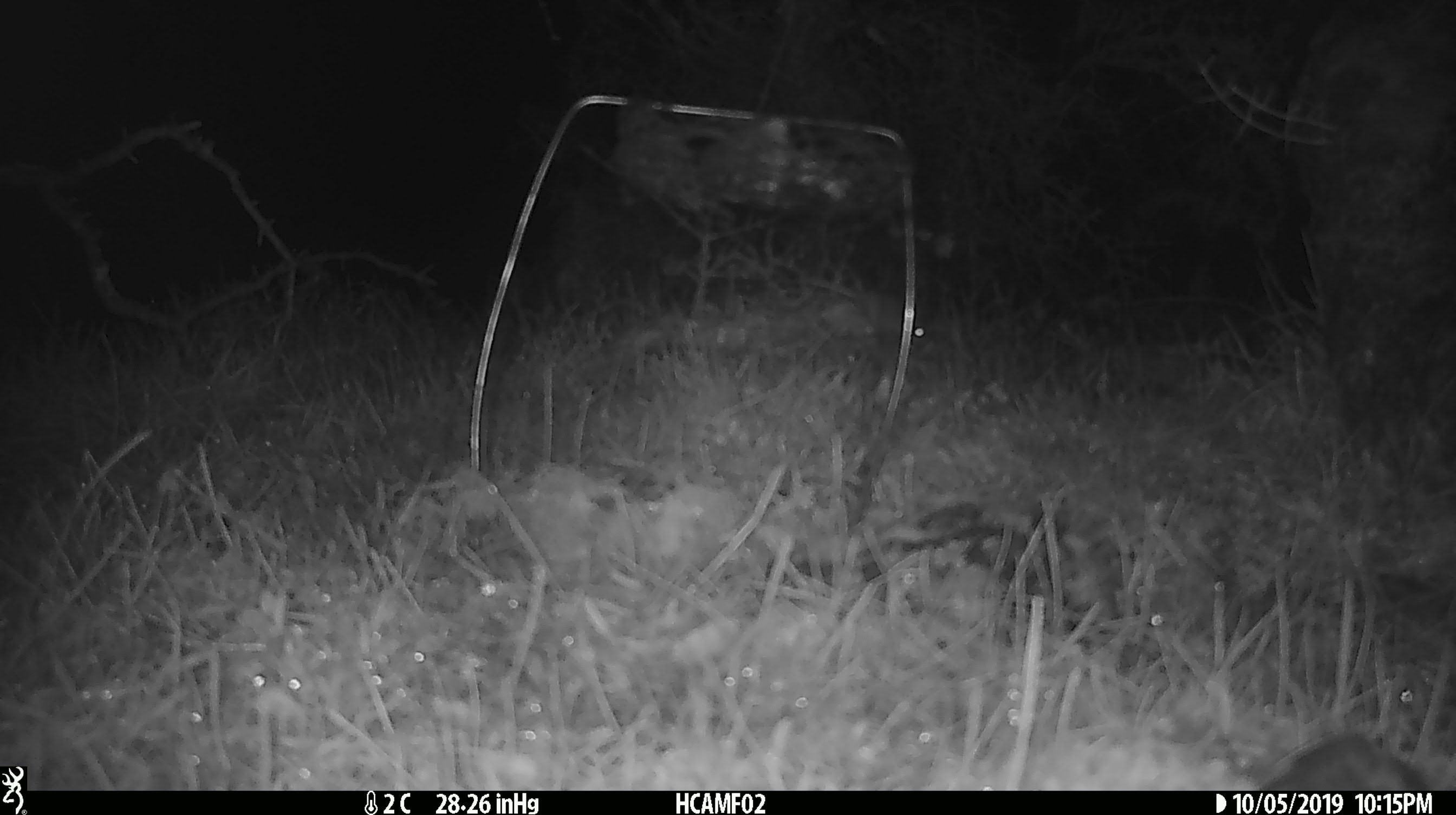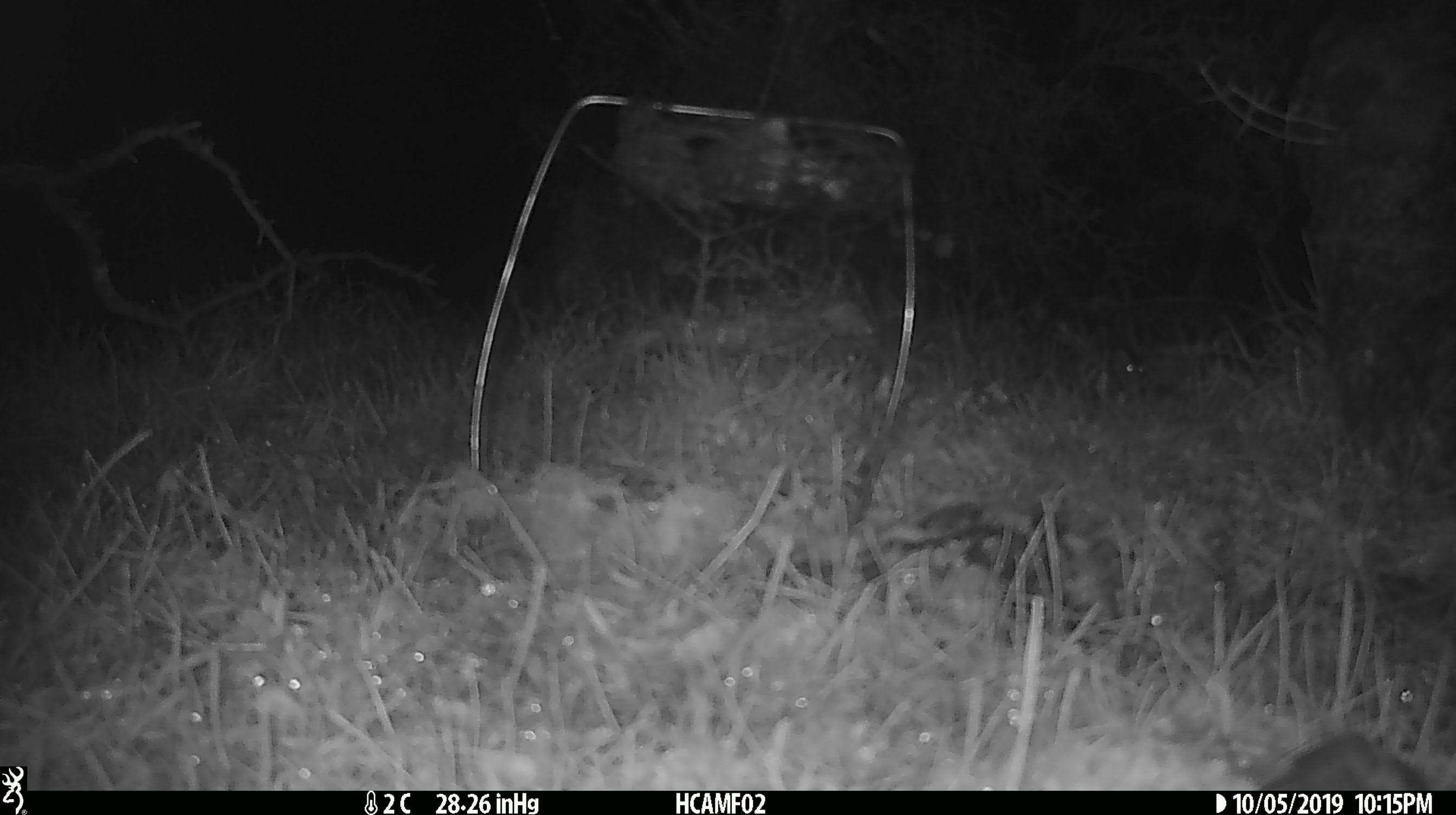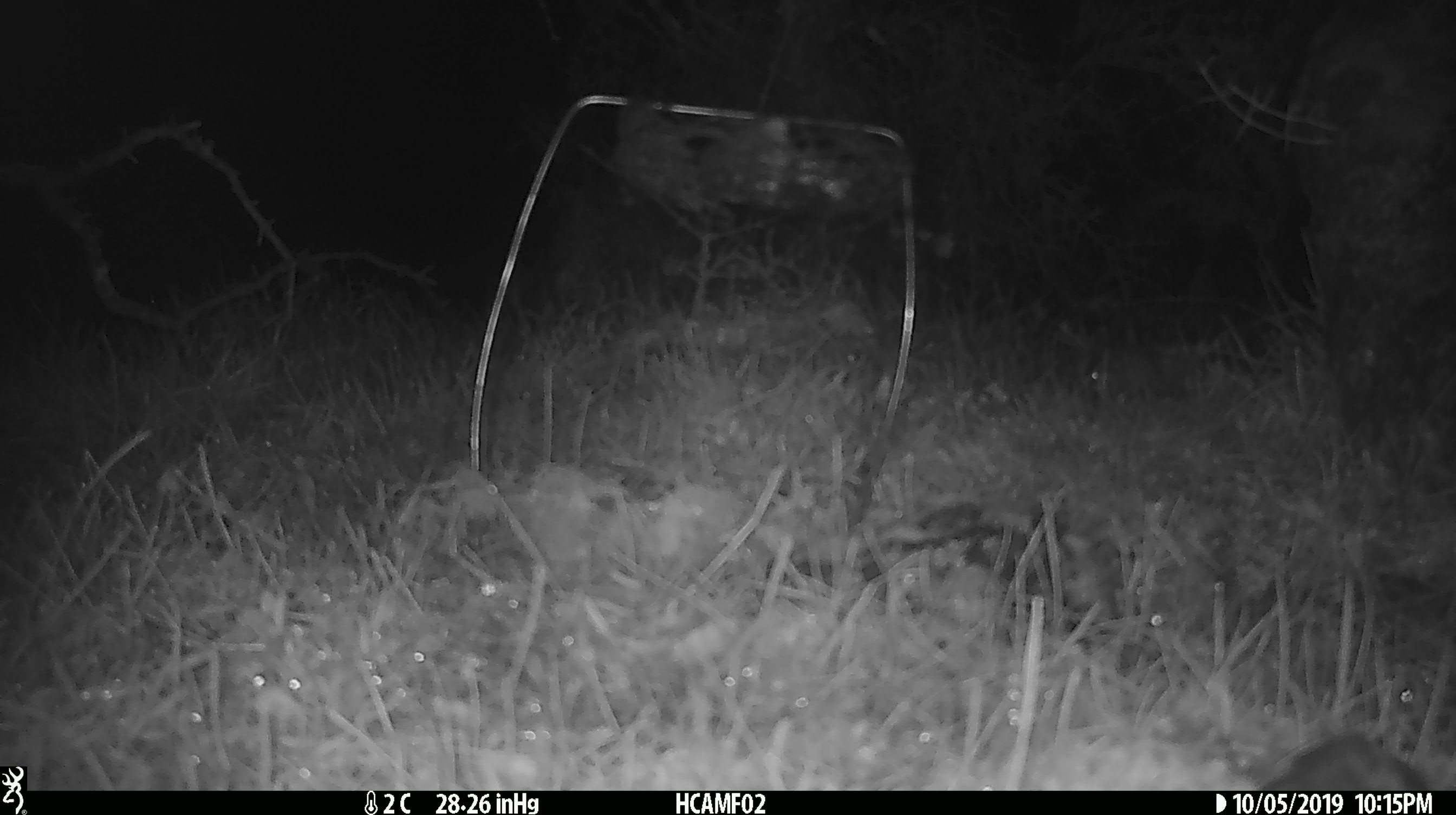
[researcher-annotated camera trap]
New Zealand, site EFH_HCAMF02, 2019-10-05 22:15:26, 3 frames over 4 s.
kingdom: Animalia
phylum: Chordata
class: Mammalia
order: Rodentia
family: Muridae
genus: Mus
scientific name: Mus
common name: mouse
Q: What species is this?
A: Mouse (Mus).